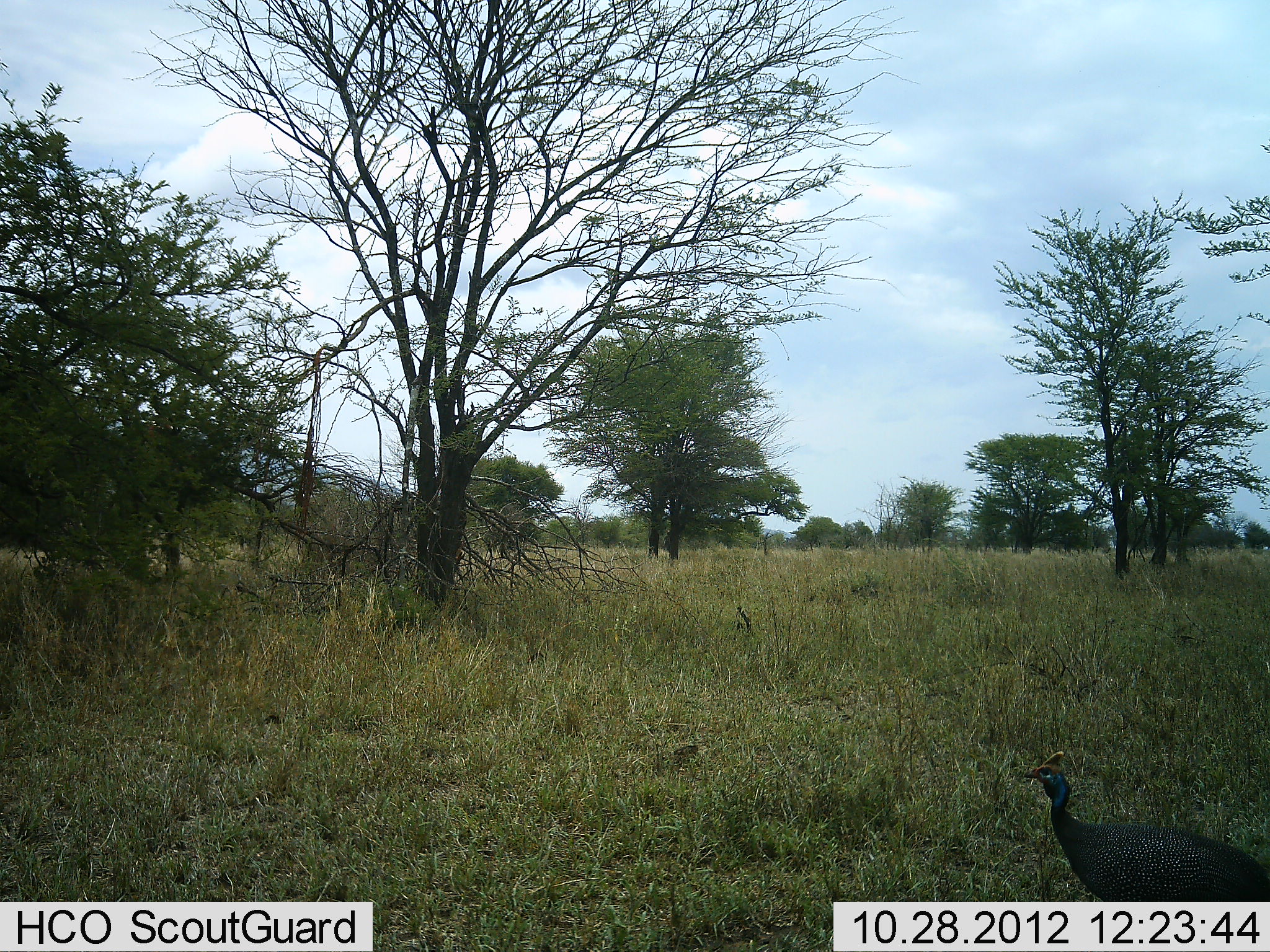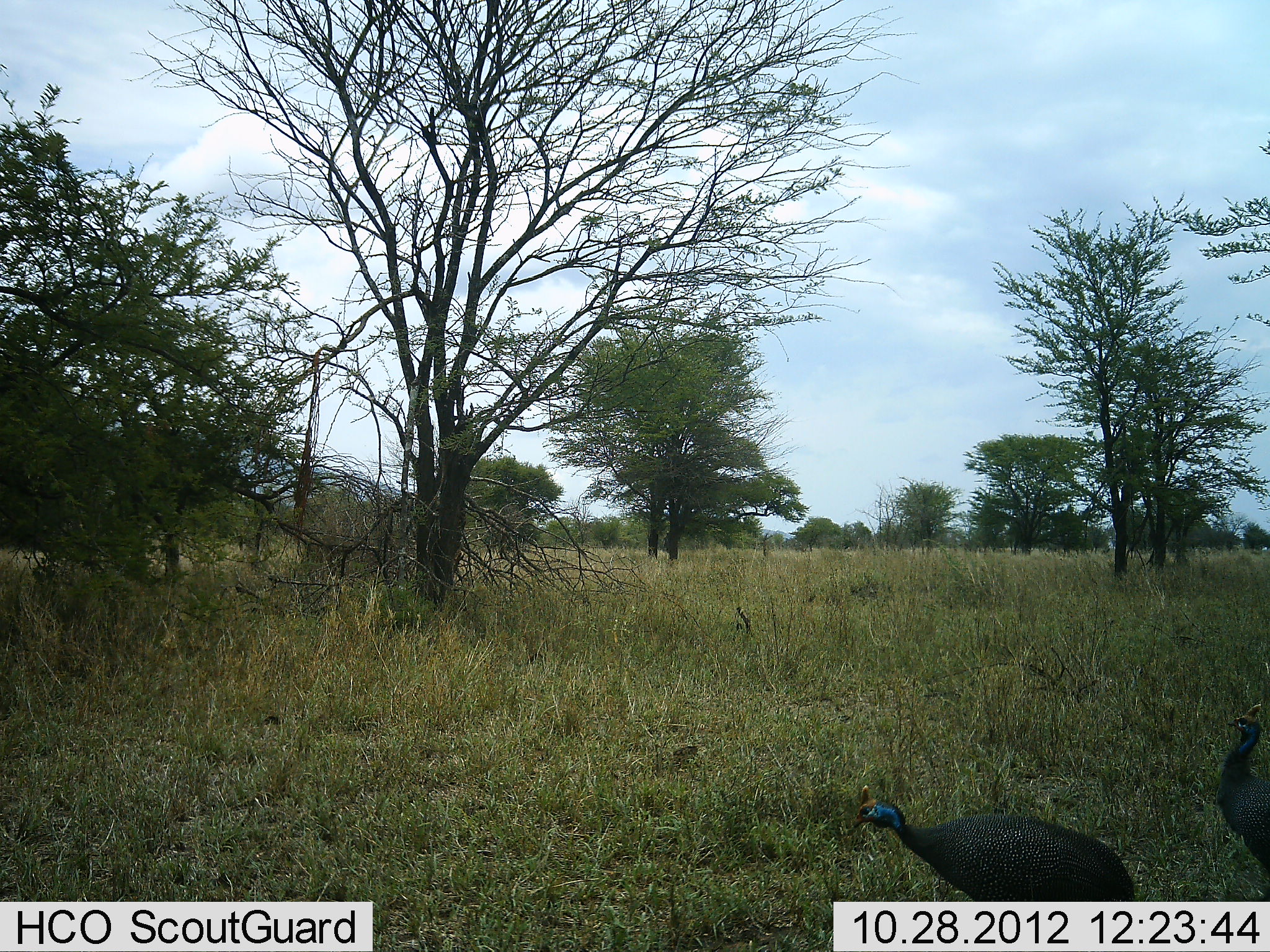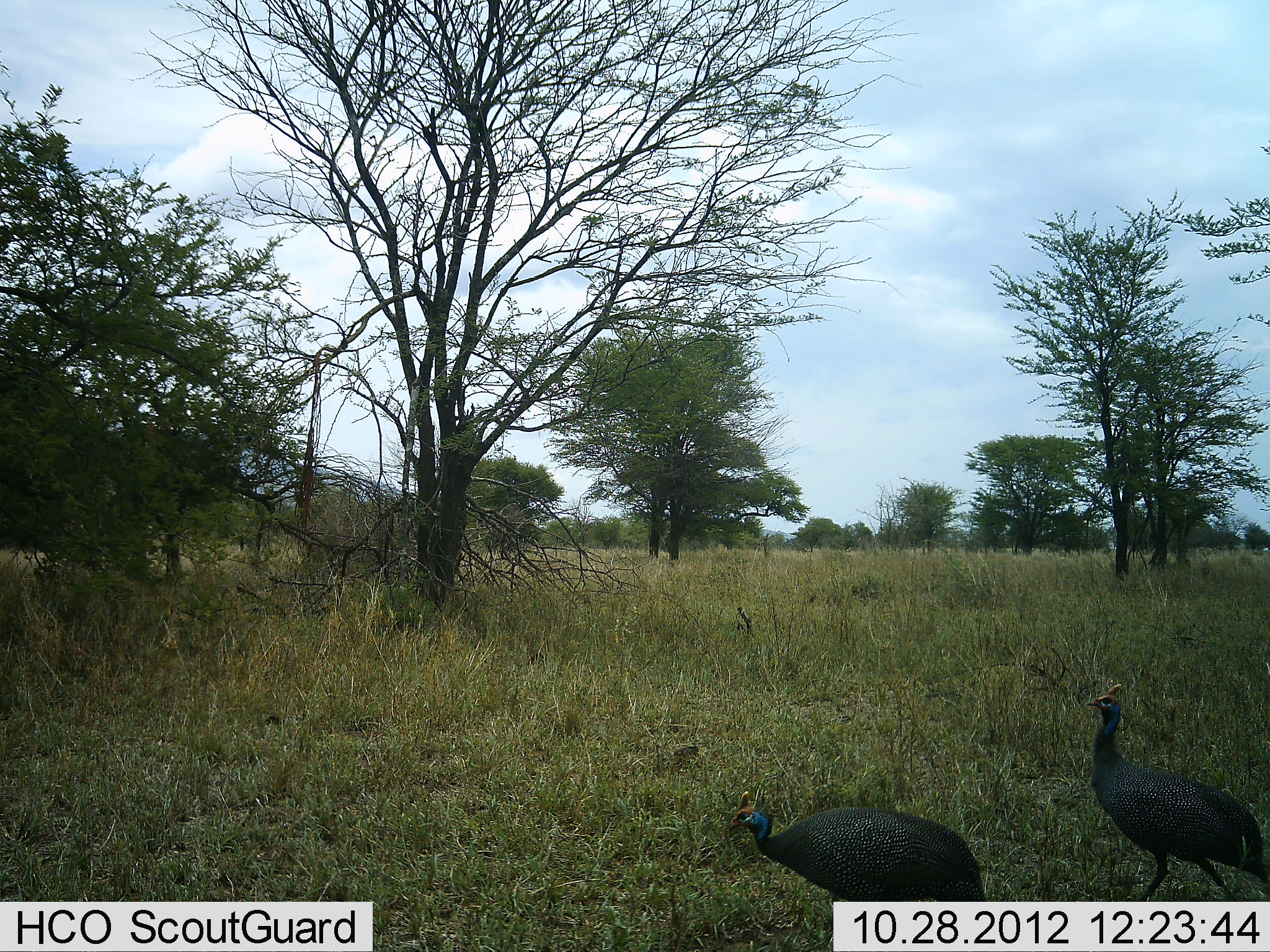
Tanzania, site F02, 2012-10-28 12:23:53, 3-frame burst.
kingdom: Animalia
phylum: Chordata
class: Aves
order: Galliformes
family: Numididae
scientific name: Numididae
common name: guinea fowl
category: guineafowl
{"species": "guineafowl (guinea fowl) (Numididae)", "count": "2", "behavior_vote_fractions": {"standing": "20%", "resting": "0%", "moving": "90%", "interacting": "0%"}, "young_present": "0%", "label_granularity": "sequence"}